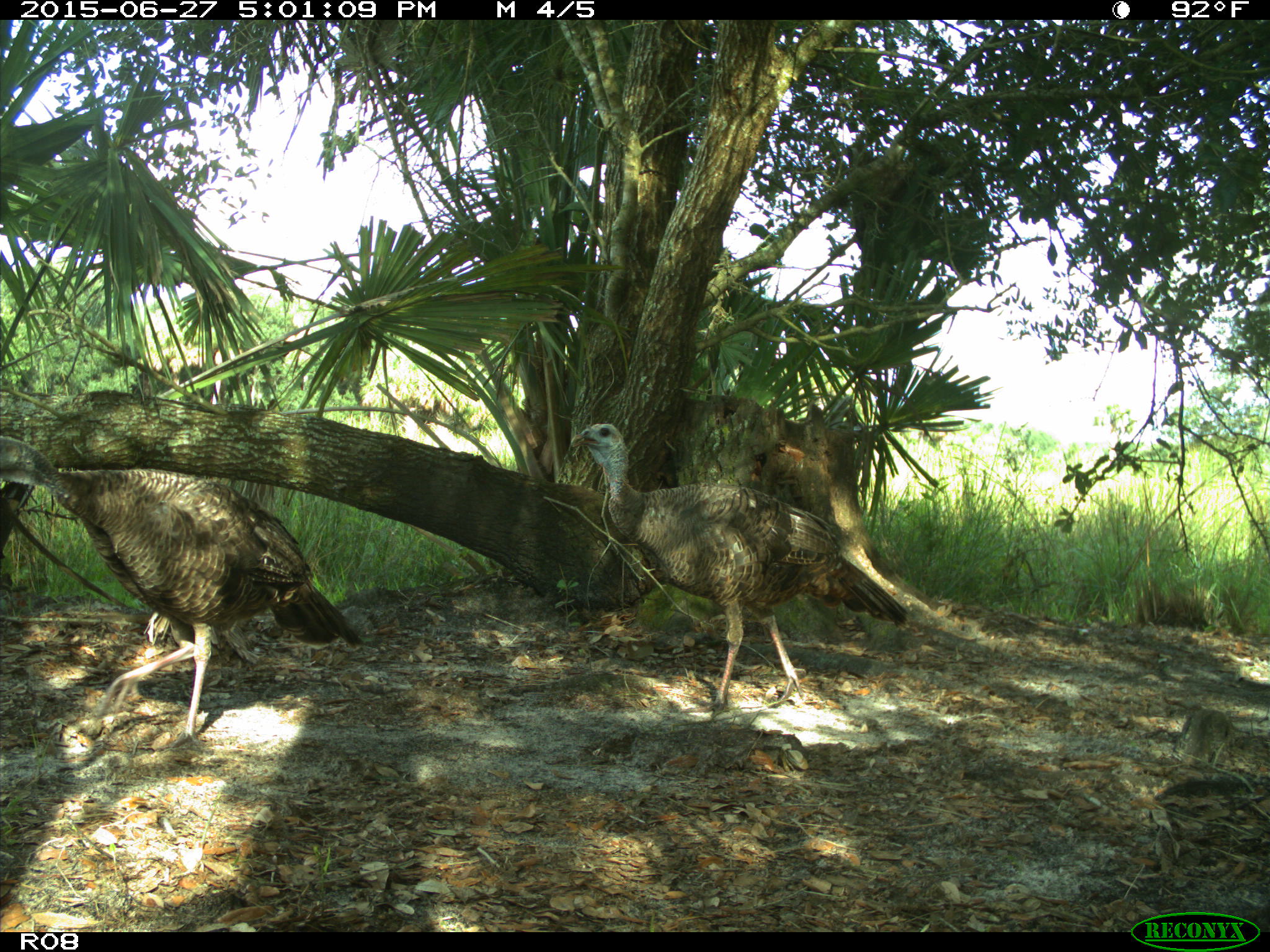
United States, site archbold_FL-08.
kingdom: Animalia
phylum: Chordata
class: Aves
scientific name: Aves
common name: birds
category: unidentified bird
Unidentified bird (birds) (Aves).